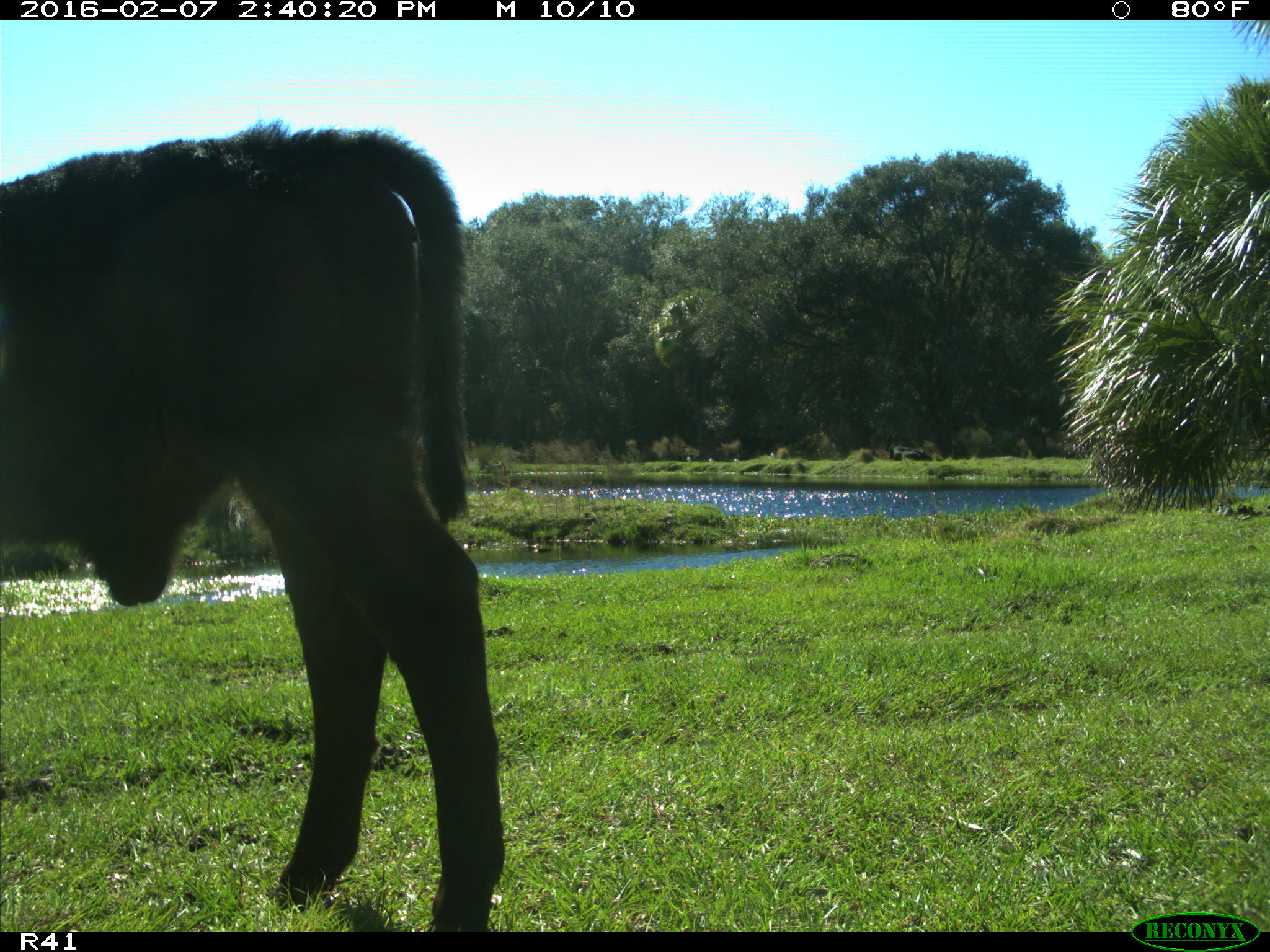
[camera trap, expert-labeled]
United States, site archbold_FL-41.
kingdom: Animalia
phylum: Chordata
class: Mammalia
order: Artiodactyla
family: Bovidae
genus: Bos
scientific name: Bos taurus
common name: domestic cow